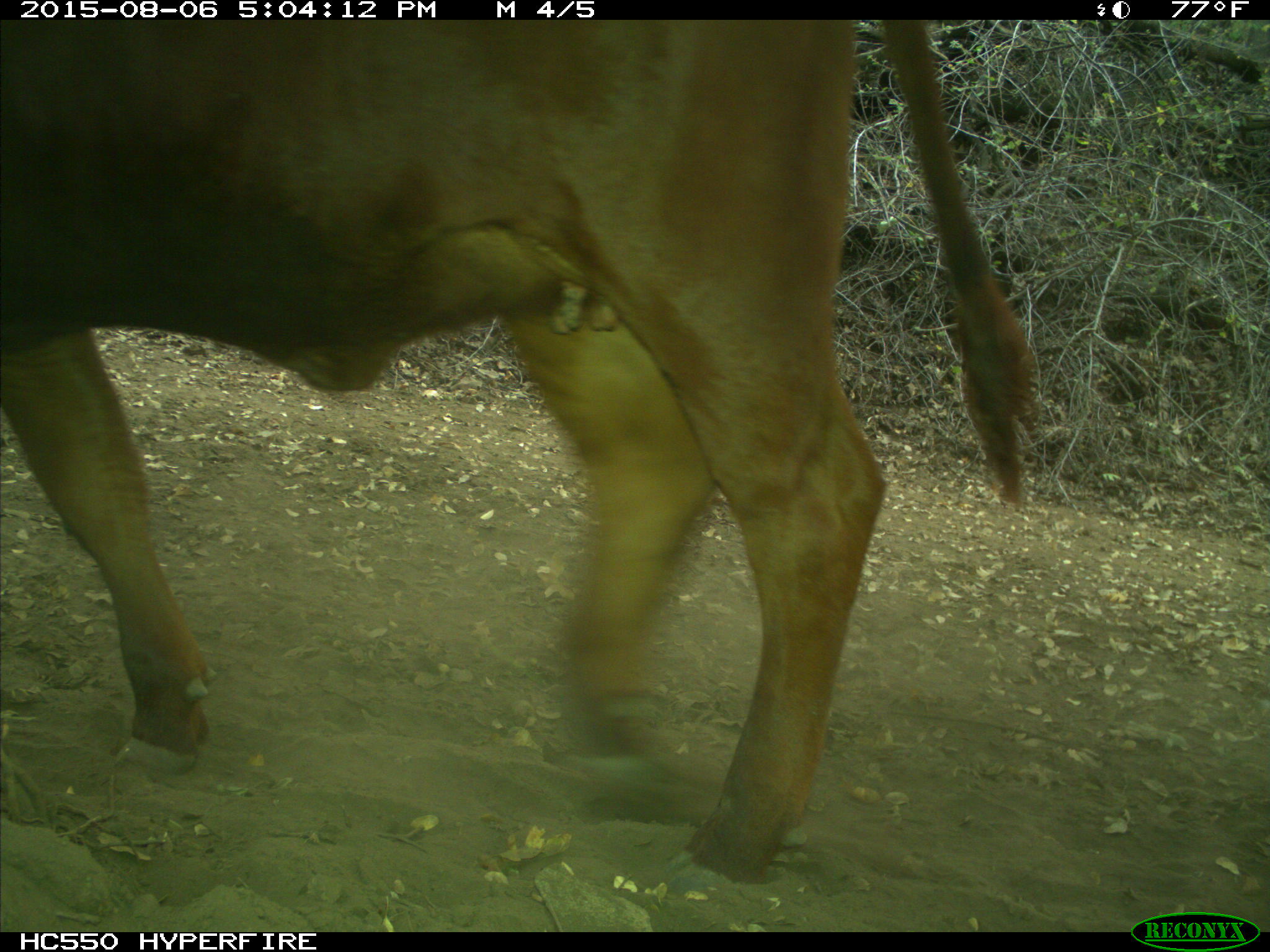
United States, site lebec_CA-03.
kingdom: Animalia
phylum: Chordata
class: Mammalia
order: Artiodactyla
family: Bovidae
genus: Bos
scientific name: Bos taurus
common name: domestic cow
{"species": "Bos taurus (domestic cow)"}